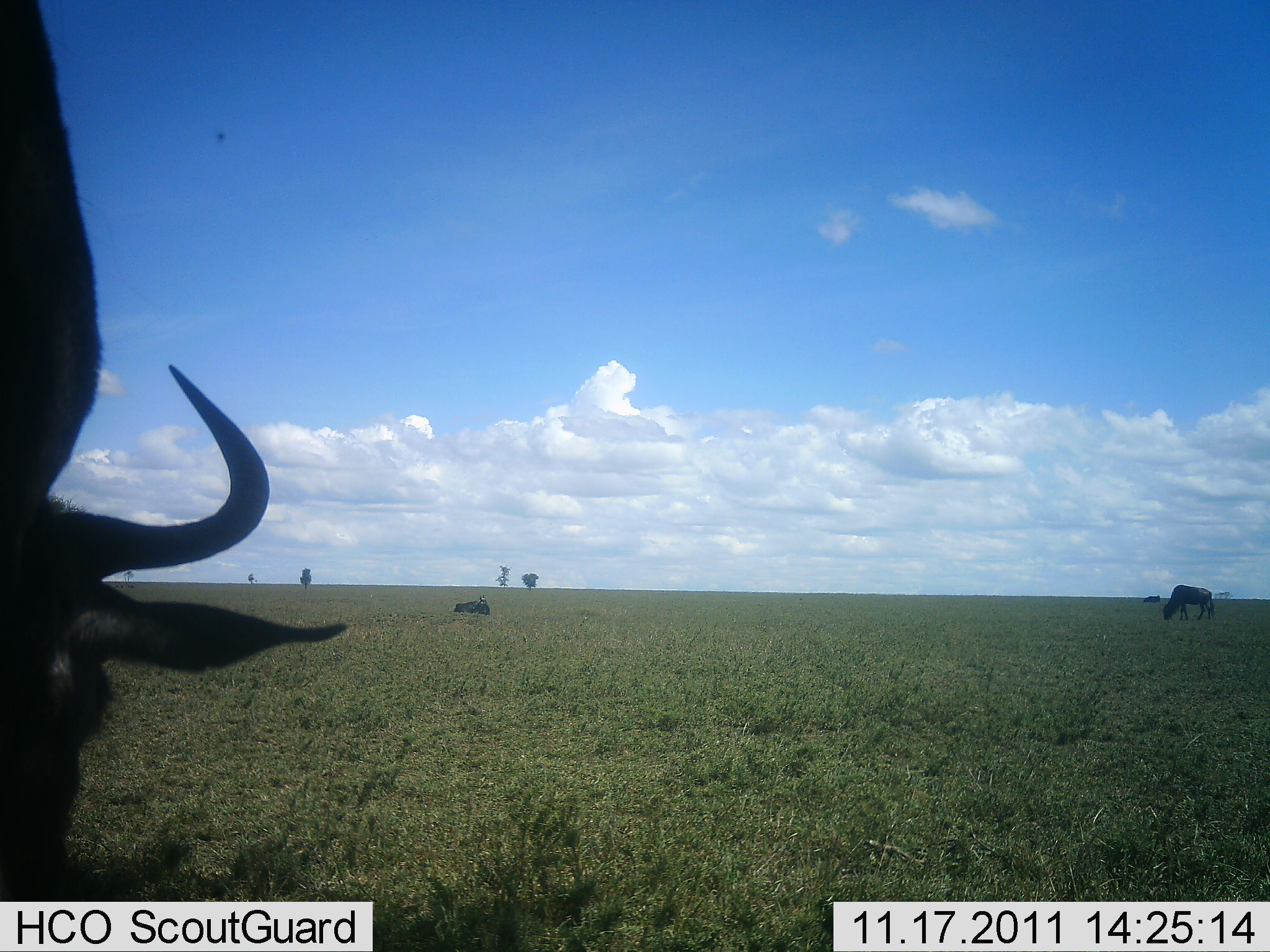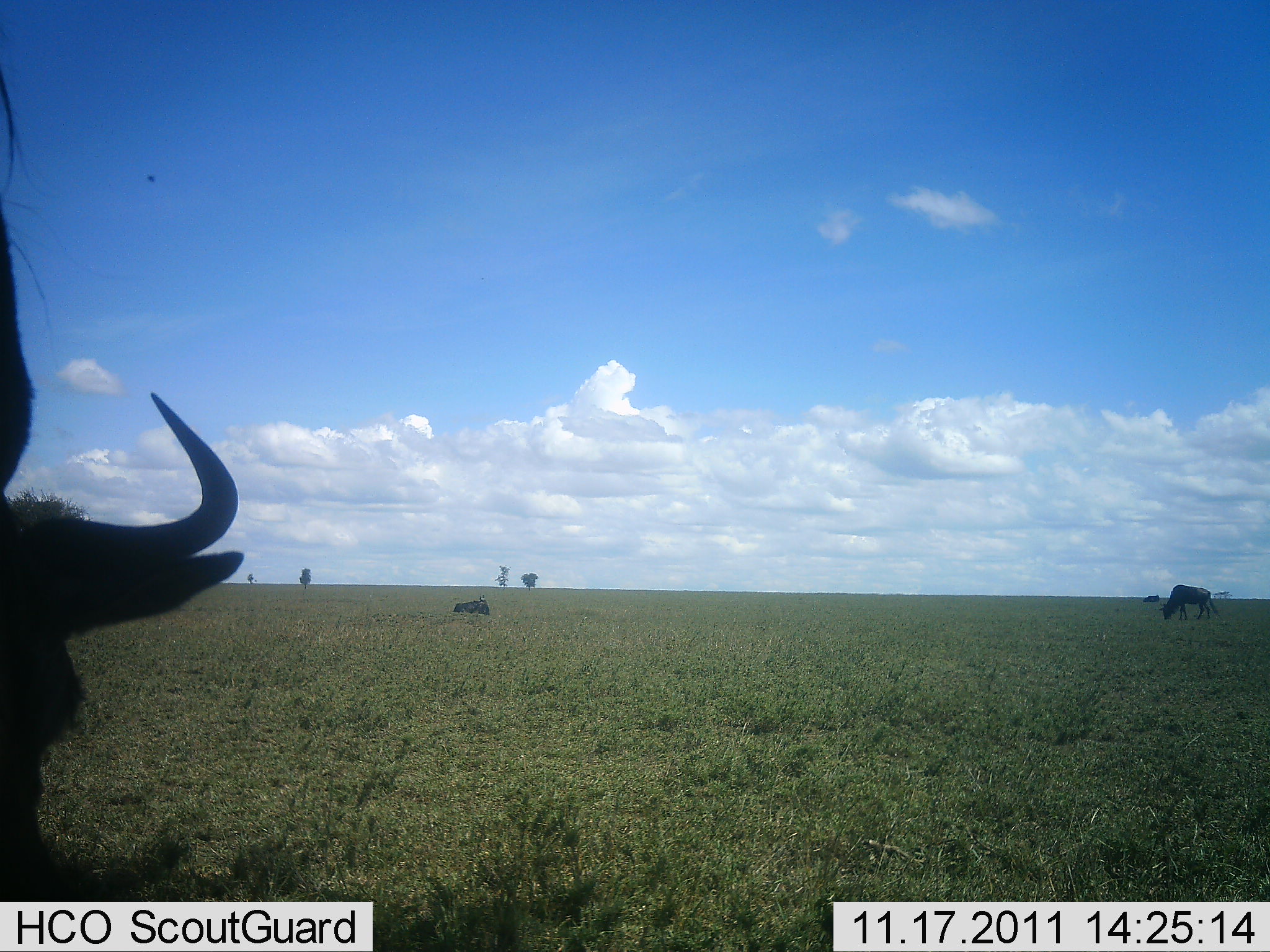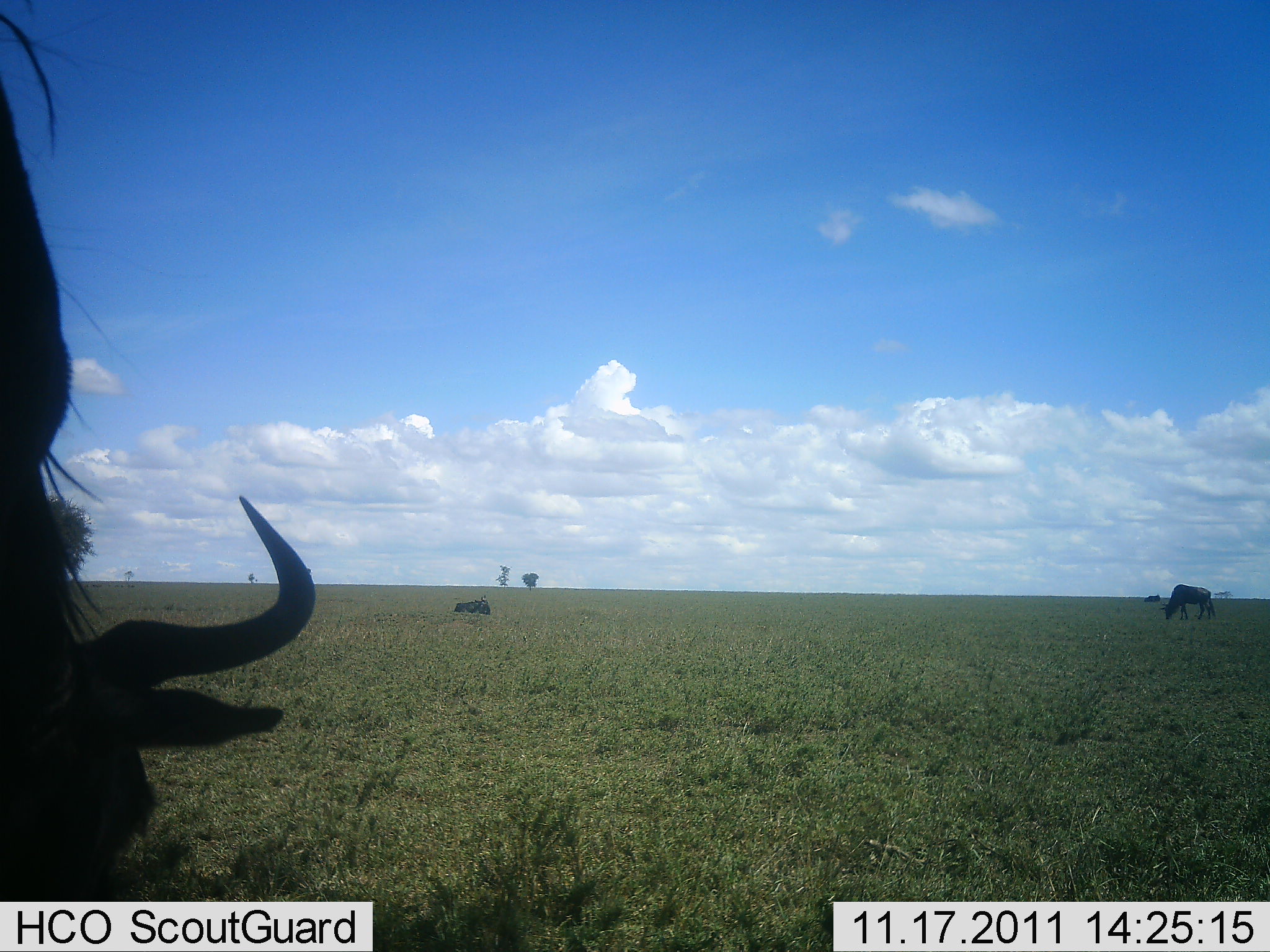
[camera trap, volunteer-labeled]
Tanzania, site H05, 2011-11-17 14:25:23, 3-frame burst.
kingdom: Animalia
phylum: Chordata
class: Mammalia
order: Artiodactyla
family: Bovidae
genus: Connochaetes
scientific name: Connochaetes taurinus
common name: blue wildebeest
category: wildebeest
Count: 3.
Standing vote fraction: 36%.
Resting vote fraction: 50%.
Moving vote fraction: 0%.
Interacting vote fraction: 0%.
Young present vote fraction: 0%.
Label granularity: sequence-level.